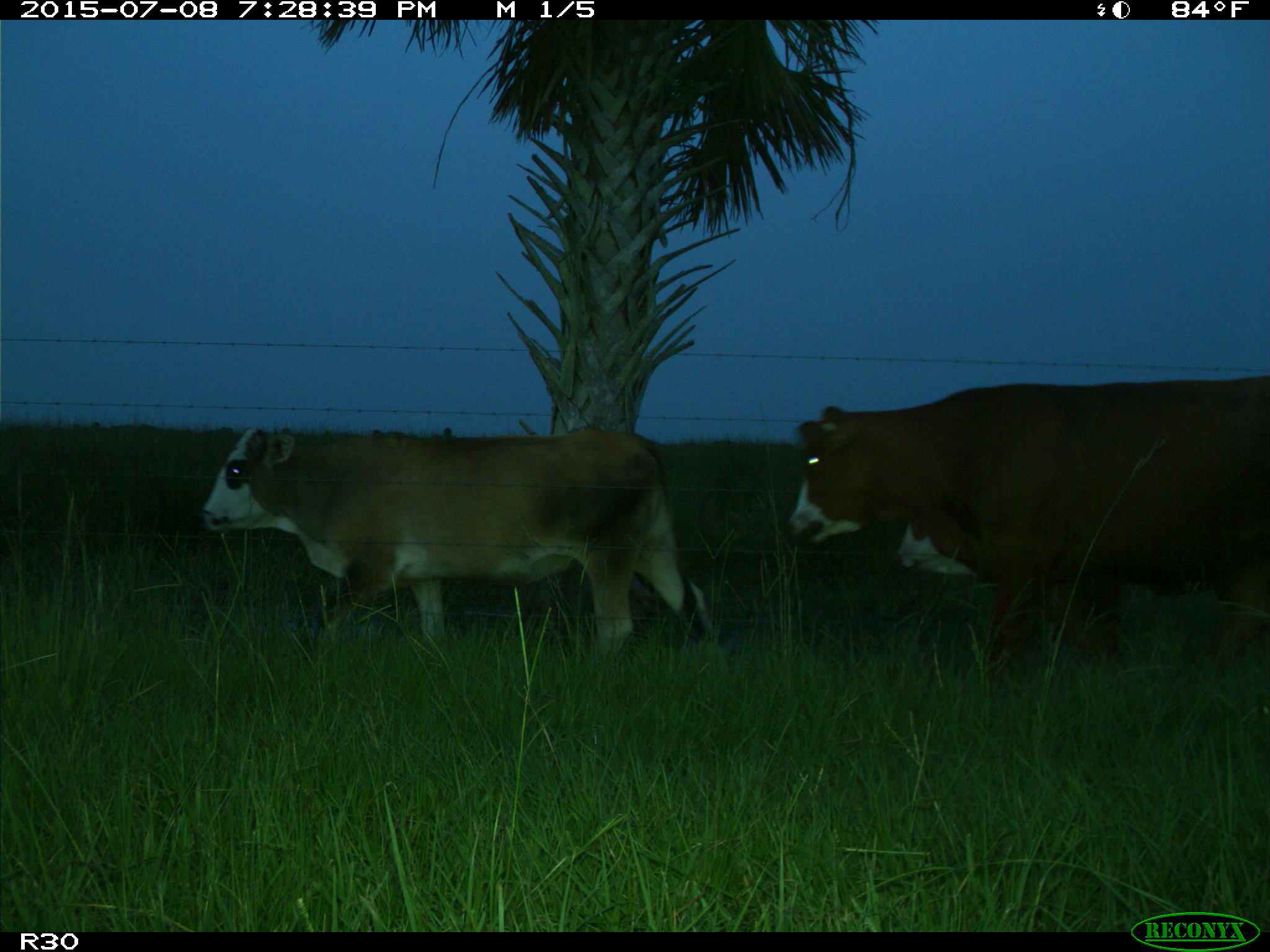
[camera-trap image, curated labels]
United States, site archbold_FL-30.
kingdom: Animalia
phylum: Chordata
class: Mammalia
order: Artiodactyla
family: Bovidae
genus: Bos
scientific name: Bos taurus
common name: domestic cow